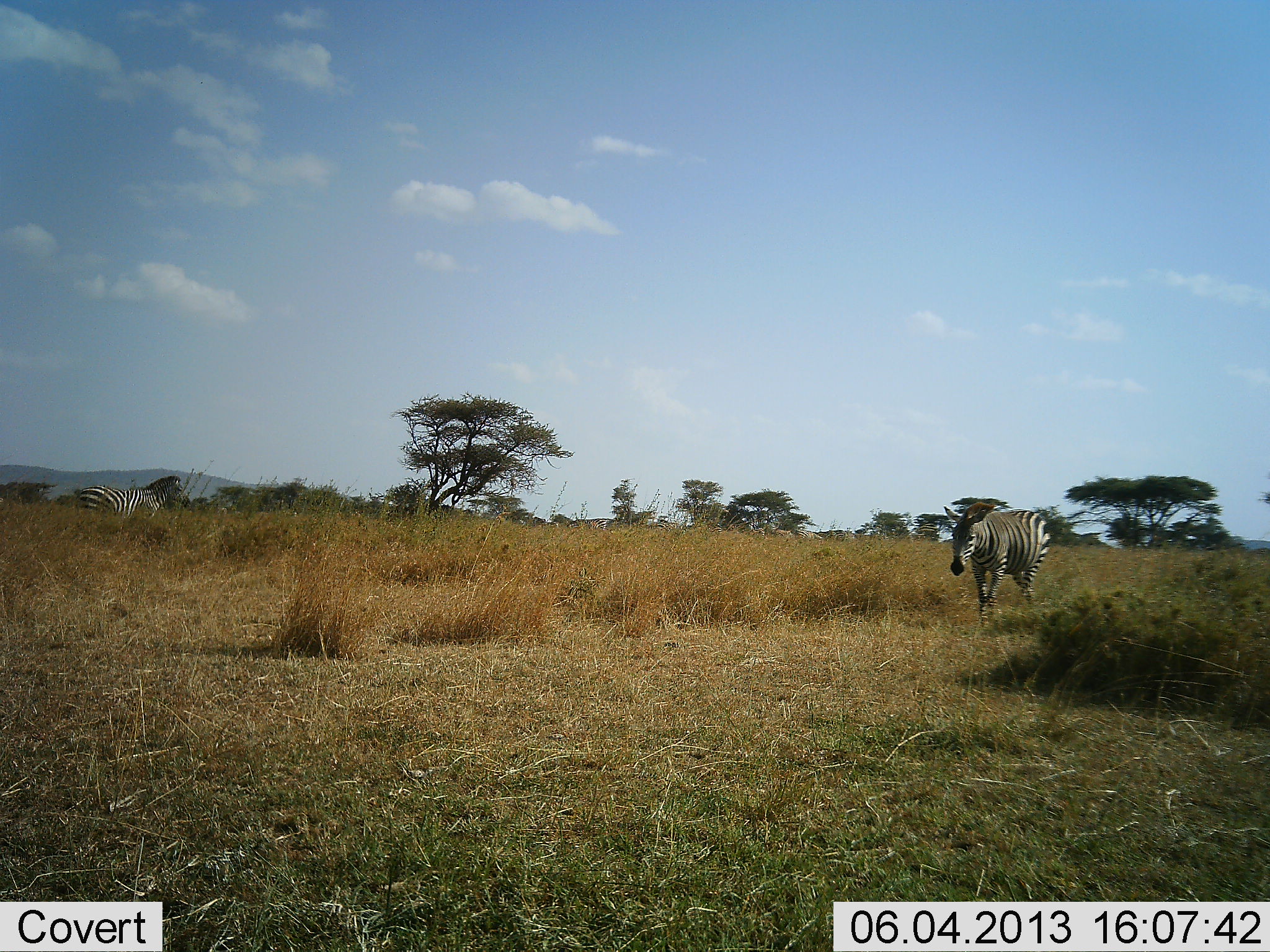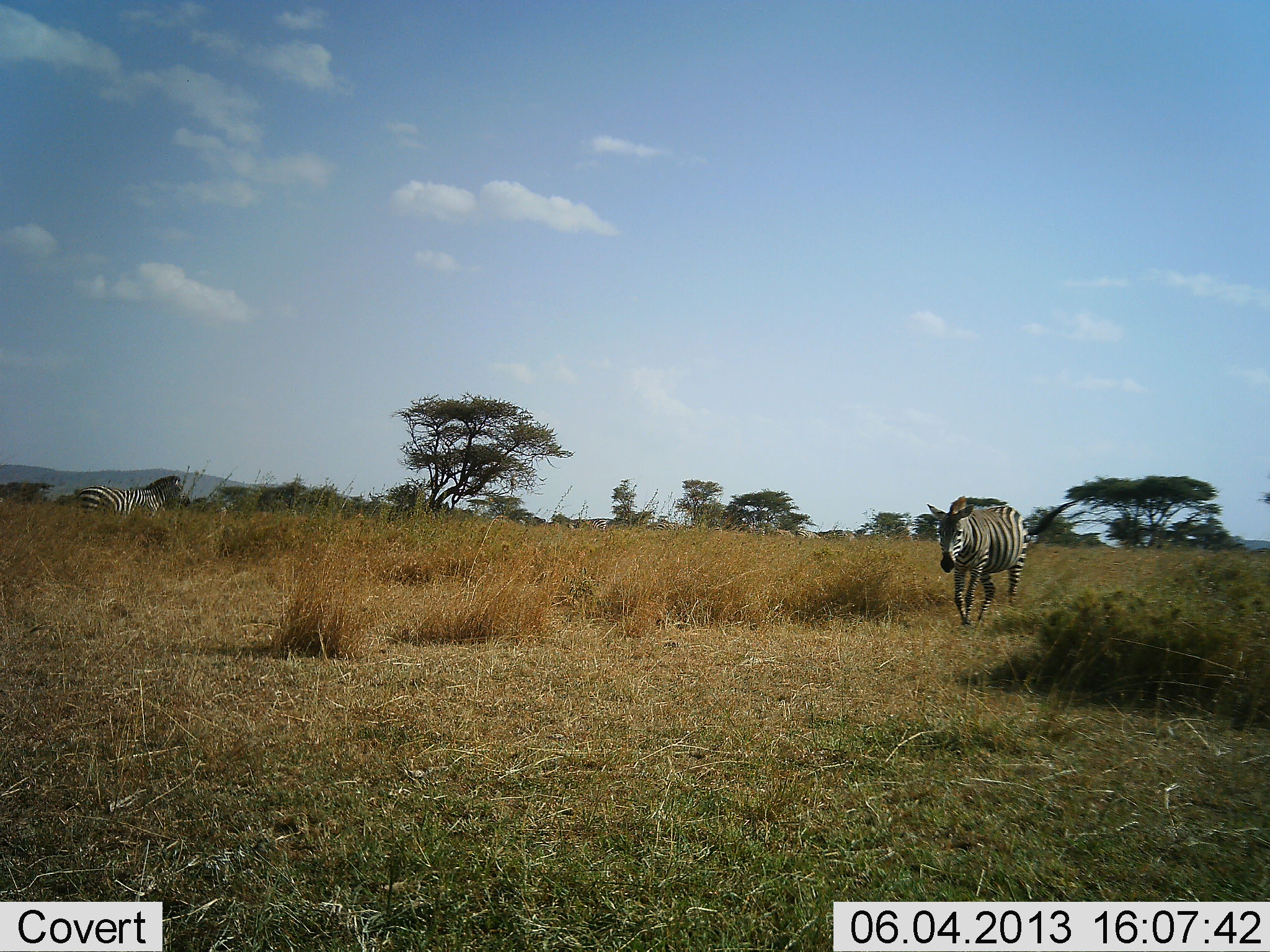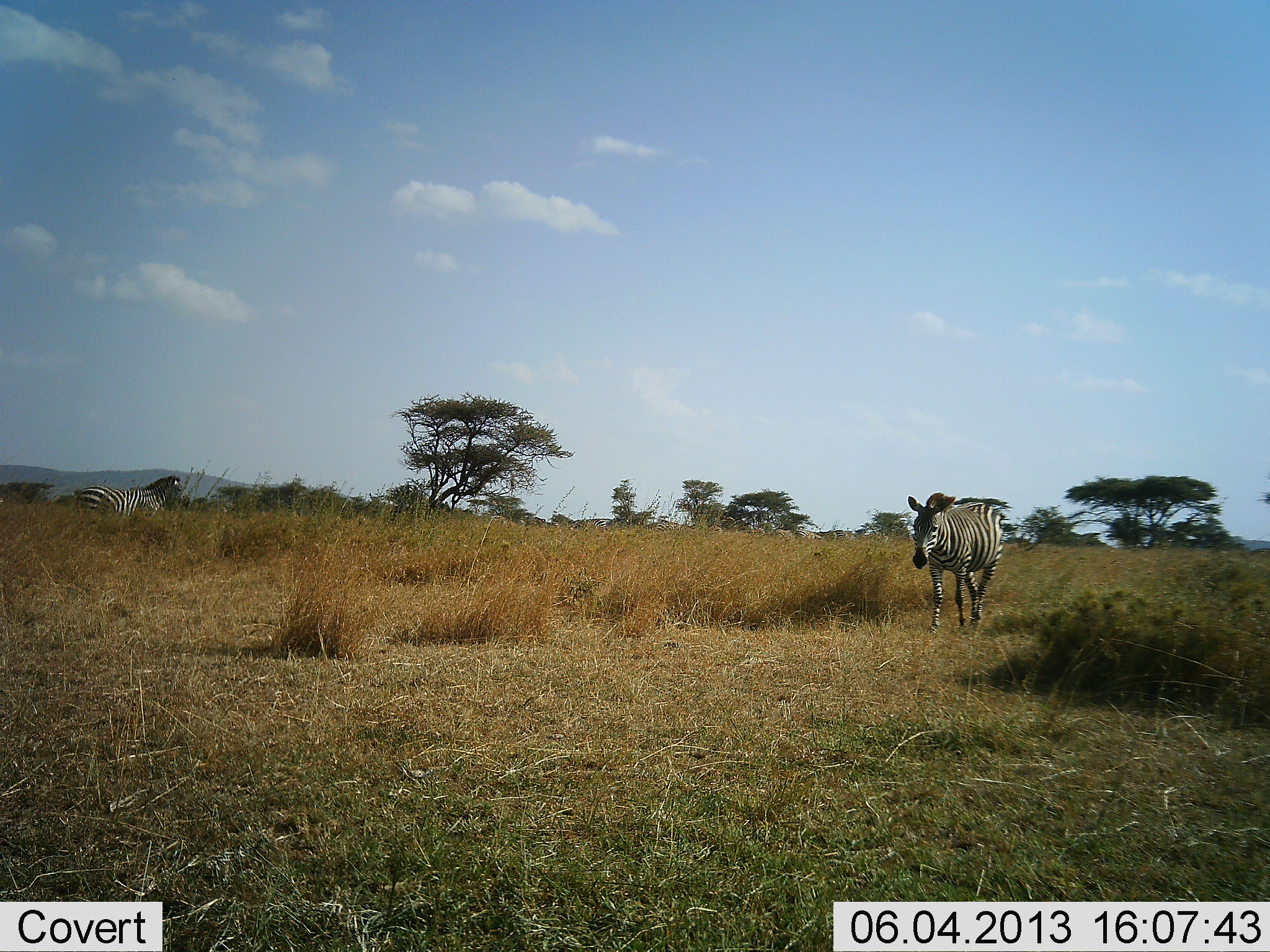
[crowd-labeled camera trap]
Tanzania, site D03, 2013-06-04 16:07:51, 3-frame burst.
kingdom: Animalia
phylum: Chordata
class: Mammalia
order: Perissodactyla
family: Equidae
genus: Equus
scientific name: Equus quagga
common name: plains zebra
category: zebra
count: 2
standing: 32%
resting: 5%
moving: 95%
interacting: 0%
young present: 0%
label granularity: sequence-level